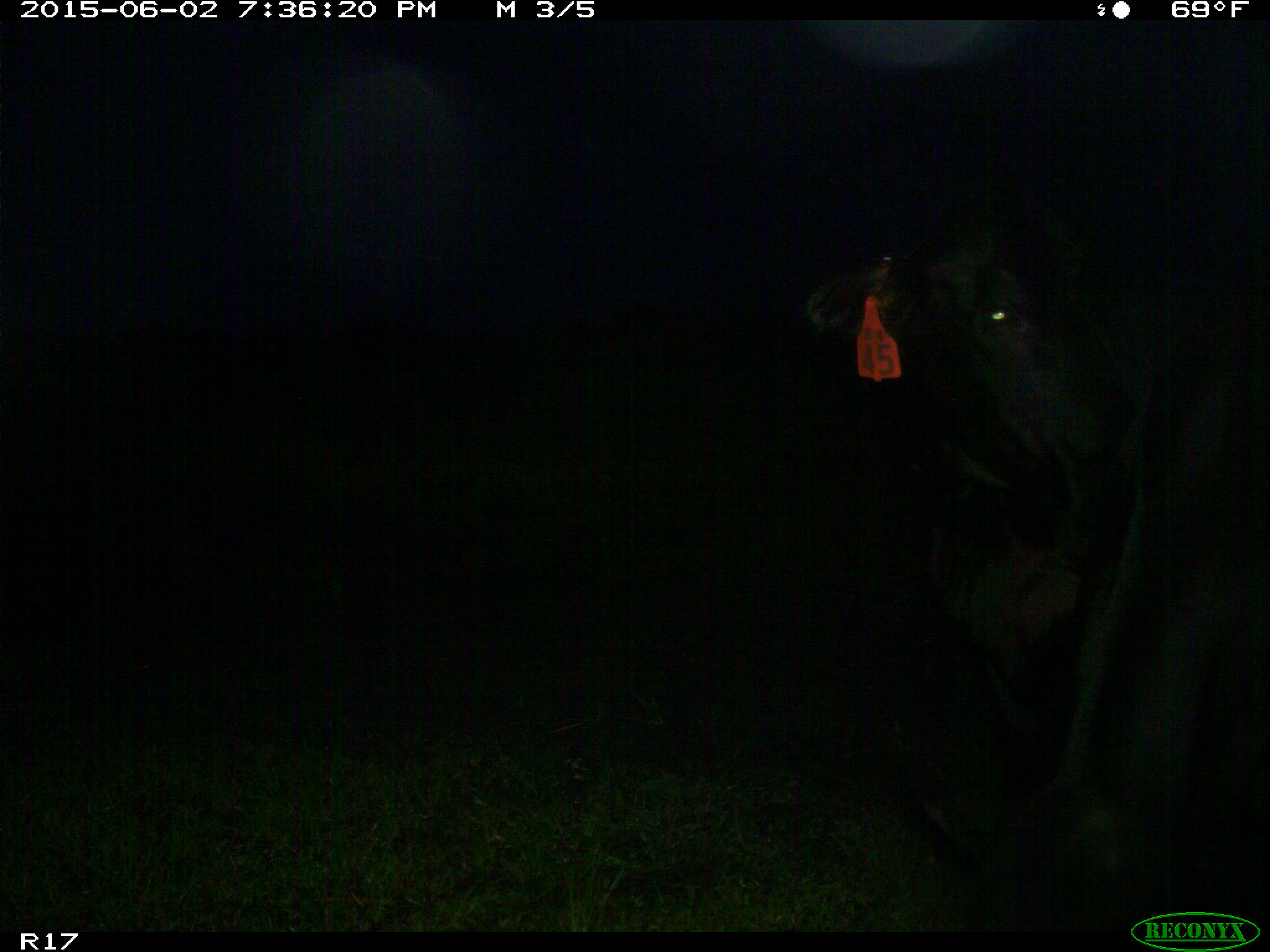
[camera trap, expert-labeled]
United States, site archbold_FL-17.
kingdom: Animalia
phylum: Chordata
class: Mammalia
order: Artiodactyla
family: Bovidae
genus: Bos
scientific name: Bos taurus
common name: domestic cow